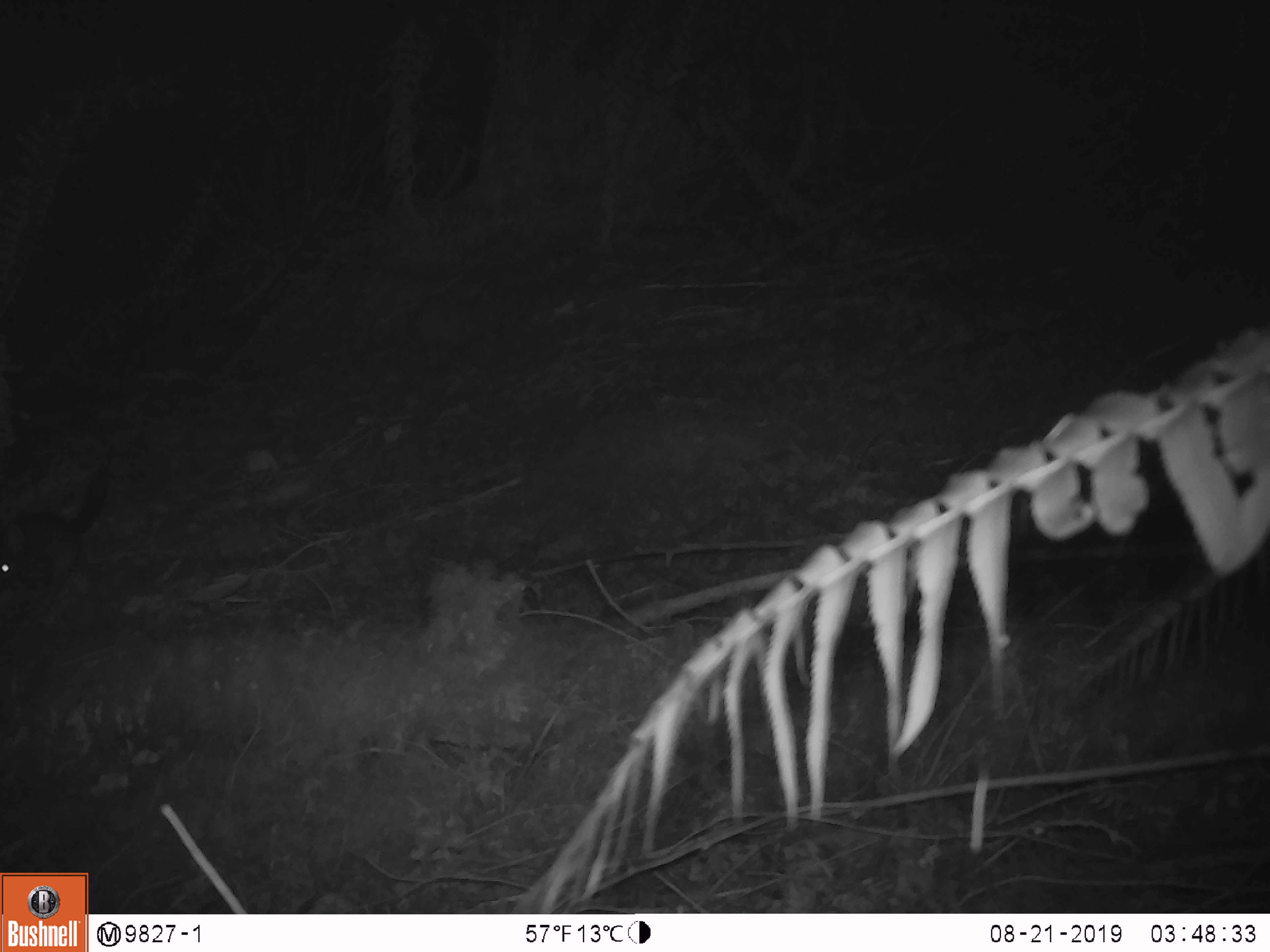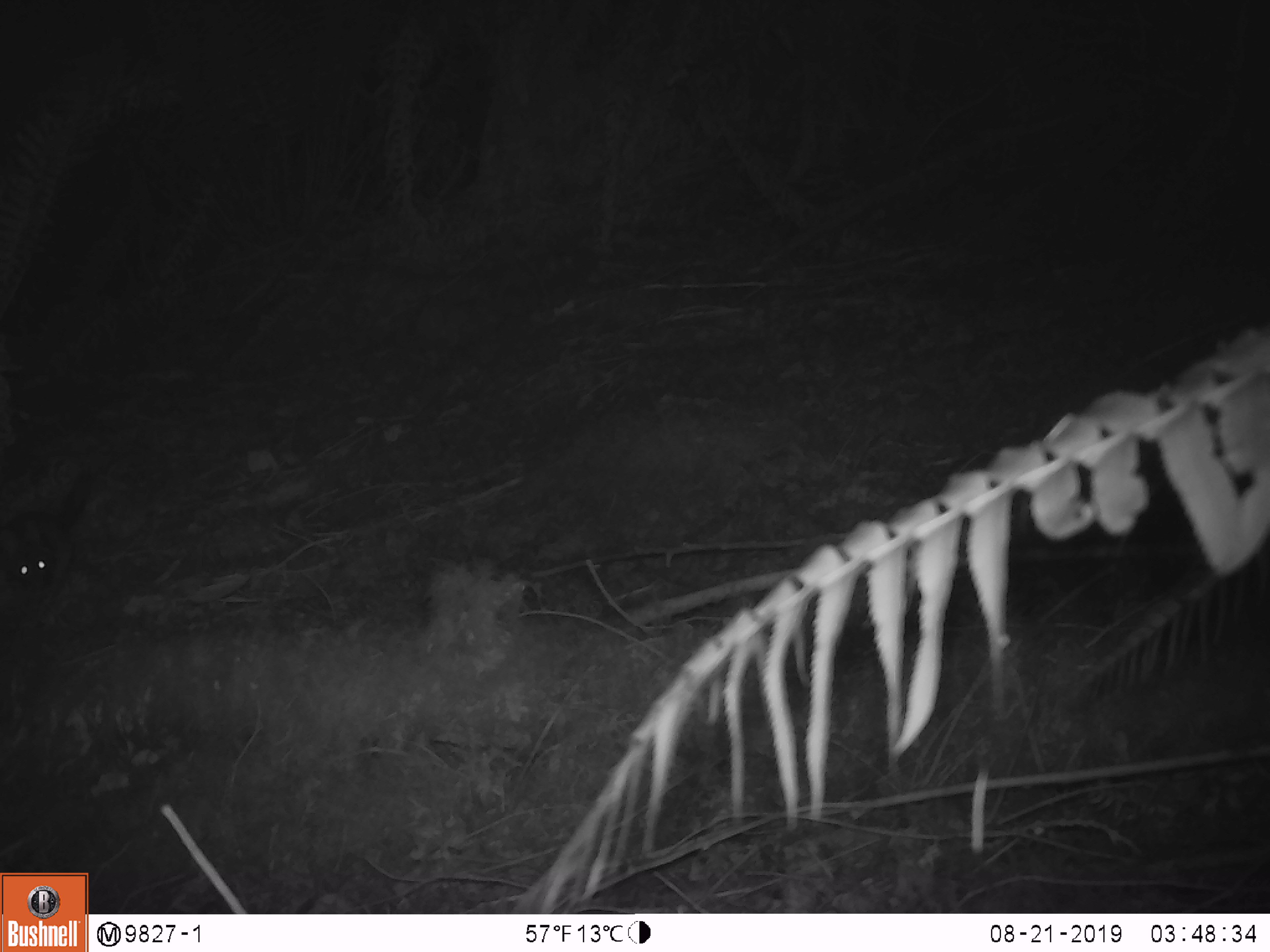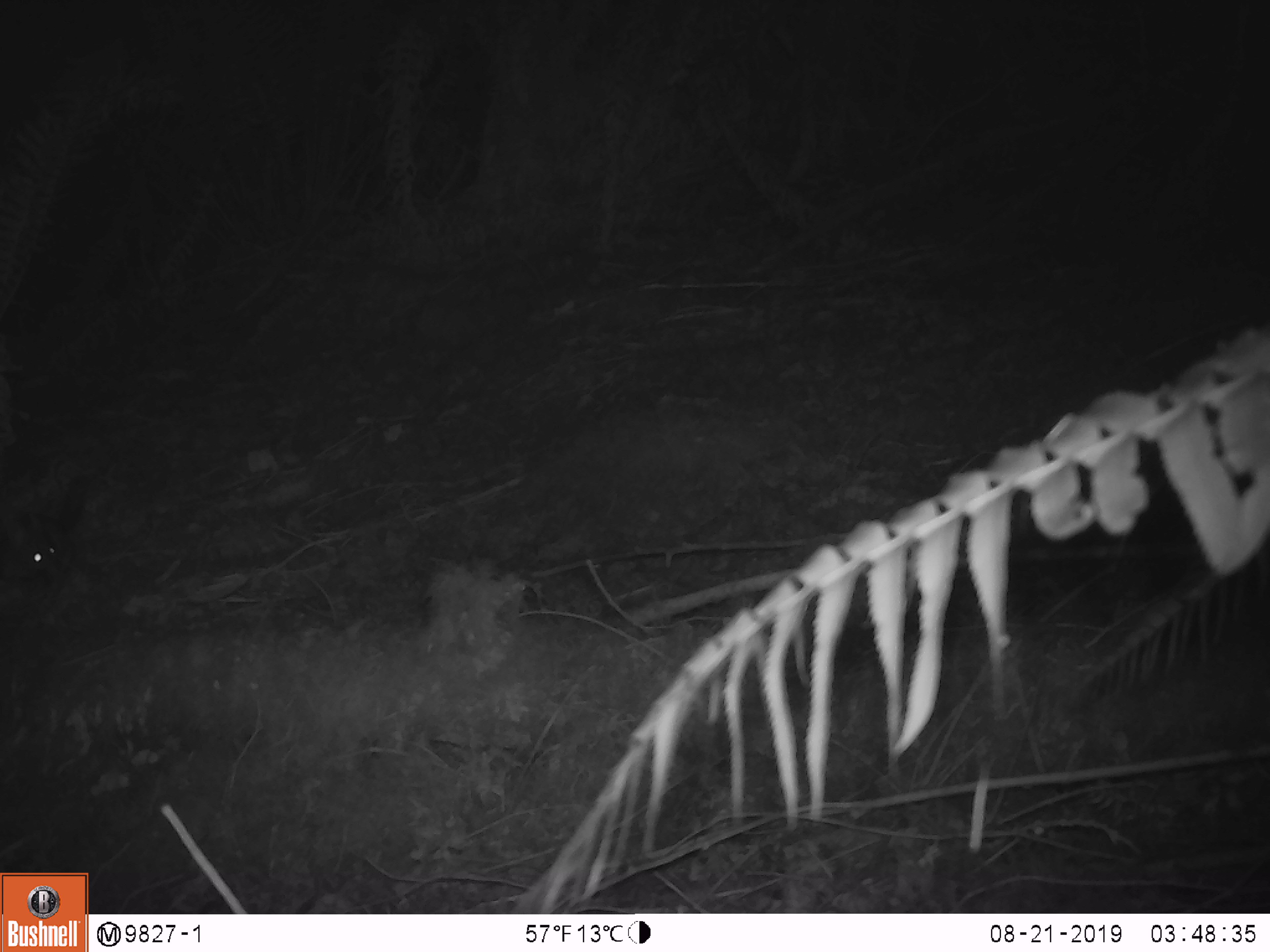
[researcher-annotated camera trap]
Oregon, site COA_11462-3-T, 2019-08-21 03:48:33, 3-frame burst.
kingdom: Animalia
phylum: Chordata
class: Mammalia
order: Rodentia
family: Cricetidae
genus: Neotoma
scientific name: Neotoma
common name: woodrats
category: neotoma species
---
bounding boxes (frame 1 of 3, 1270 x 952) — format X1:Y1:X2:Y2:
neotoma species: 4:468:126:599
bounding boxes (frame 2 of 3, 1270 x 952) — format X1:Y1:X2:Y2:
neotoma species: 4:466:112:624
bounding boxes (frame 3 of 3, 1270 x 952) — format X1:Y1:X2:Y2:
neotoma species: 3:471:96:605